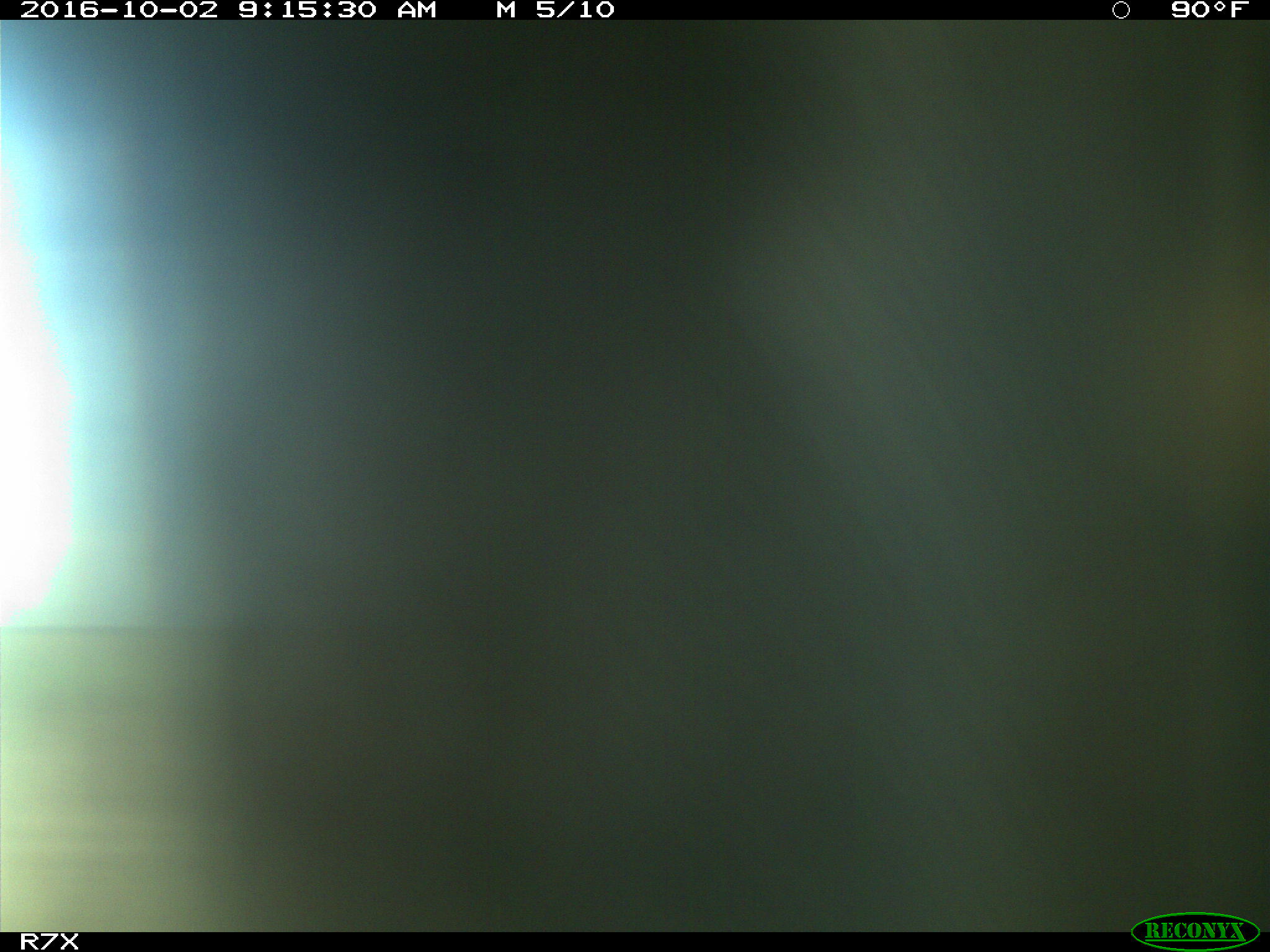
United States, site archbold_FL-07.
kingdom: Animalia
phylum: Chordata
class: Aves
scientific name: Aves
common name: birds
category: unidentified bird